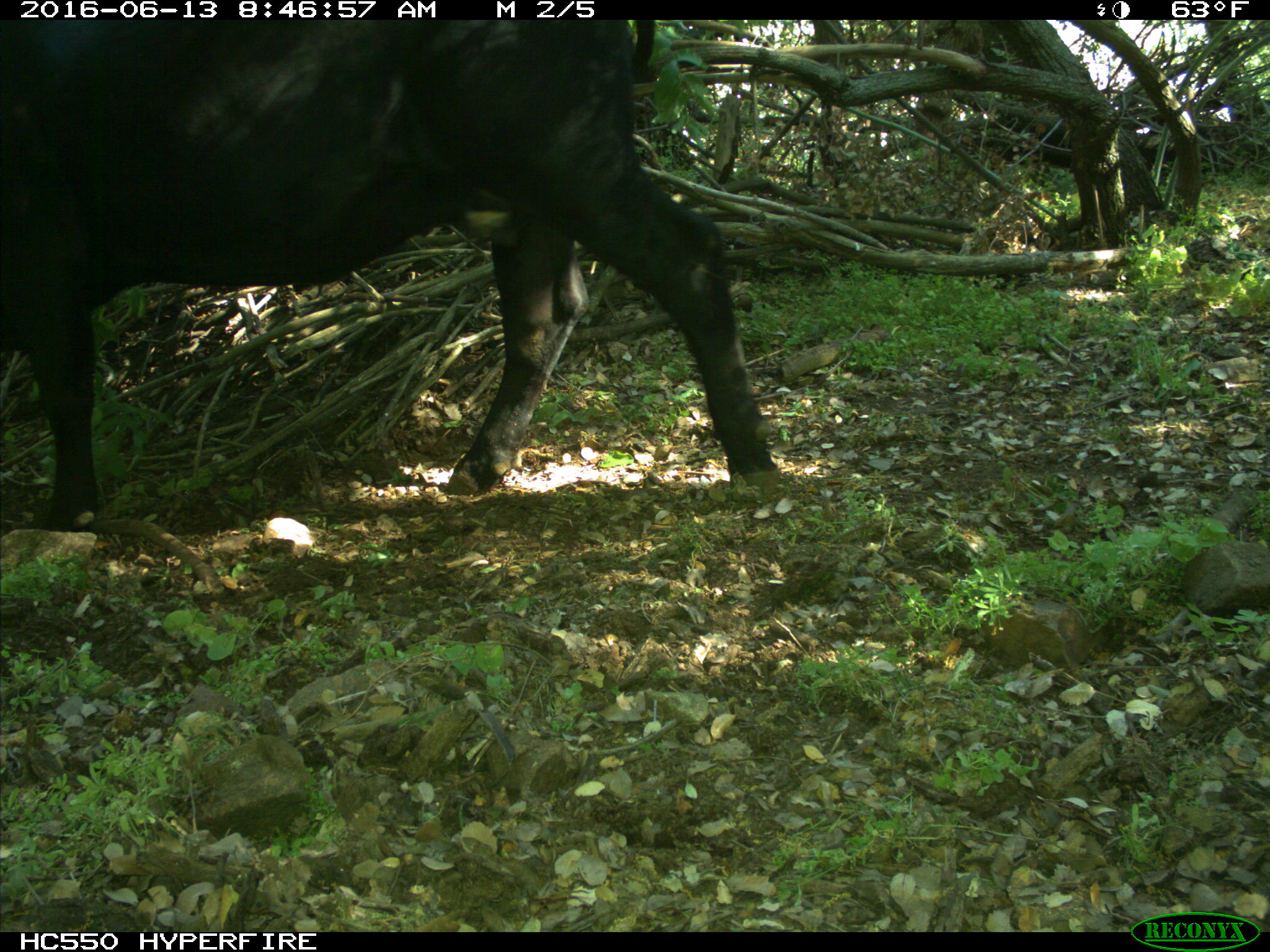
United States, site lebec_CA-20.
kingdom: Animalia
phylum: Chordata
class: Mammalia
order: Artiodactyla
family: Bovidae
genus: Bos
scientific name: Bos taurus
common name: domestic cow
Bos taurus (domestic cow).